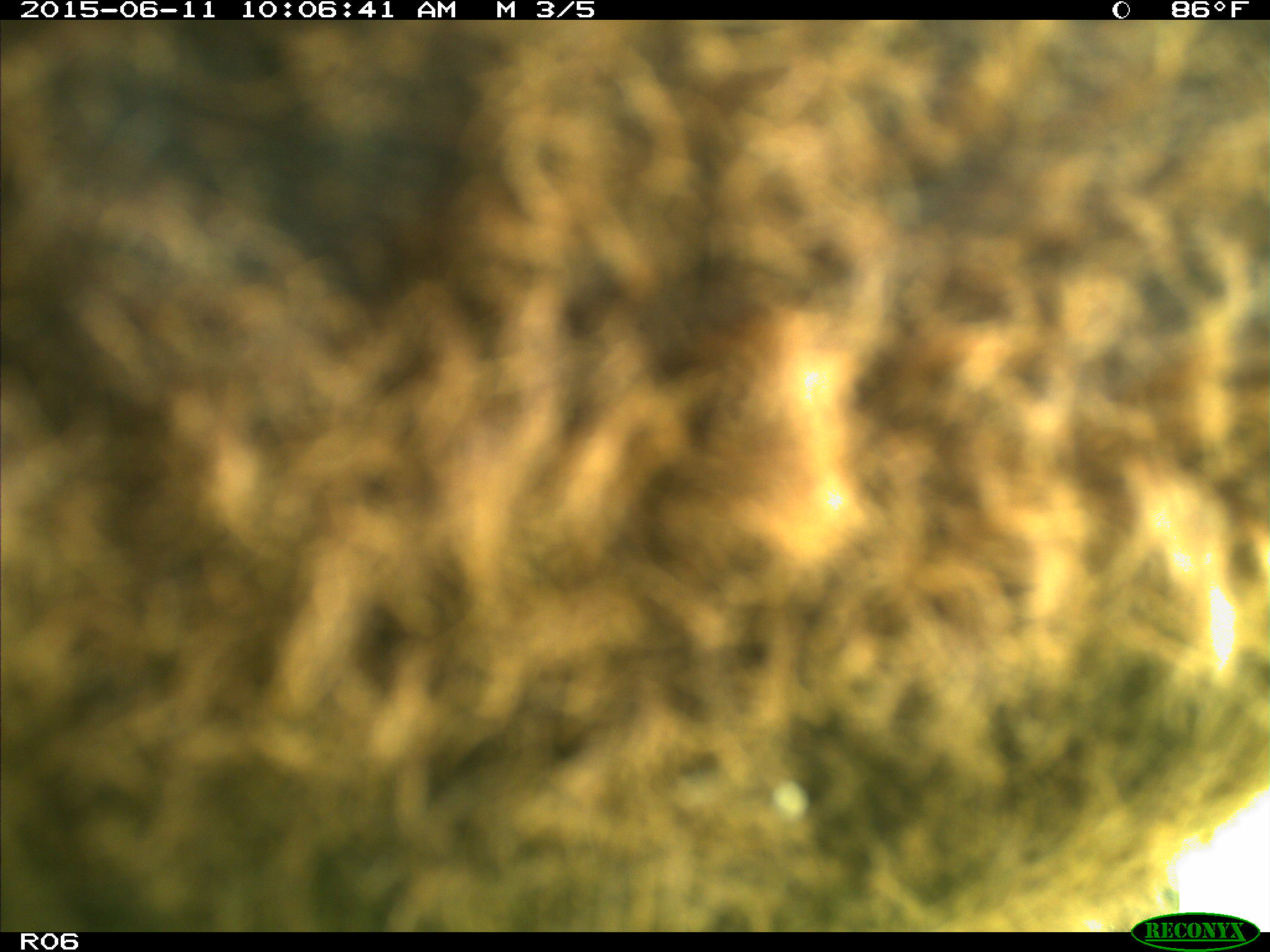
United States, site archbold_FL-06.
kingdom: Animalia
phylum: Chordata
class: Mammalia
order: Artiodactyla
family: Bovidae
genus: Bos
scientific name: Bos taurus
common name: domestic cow